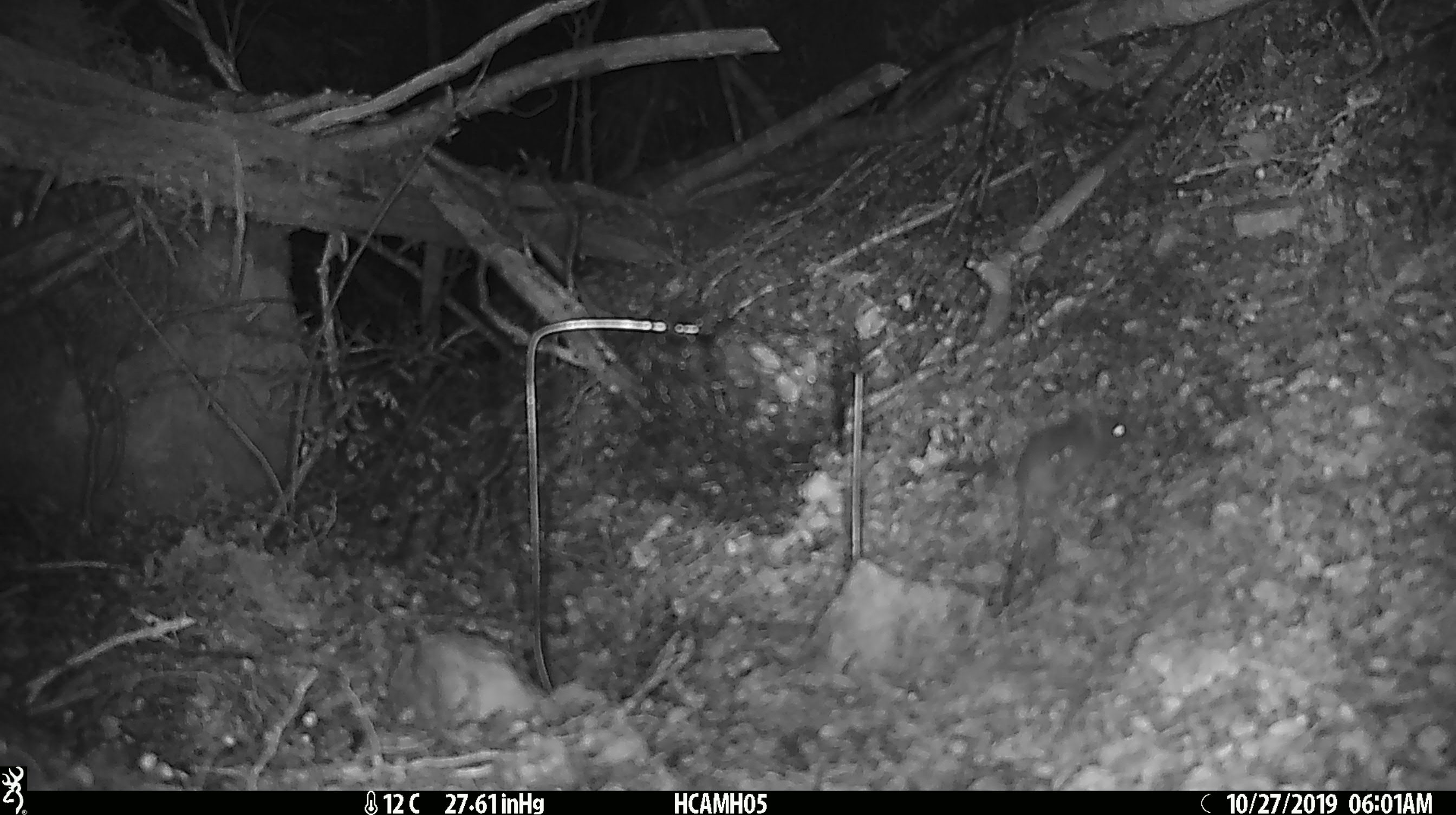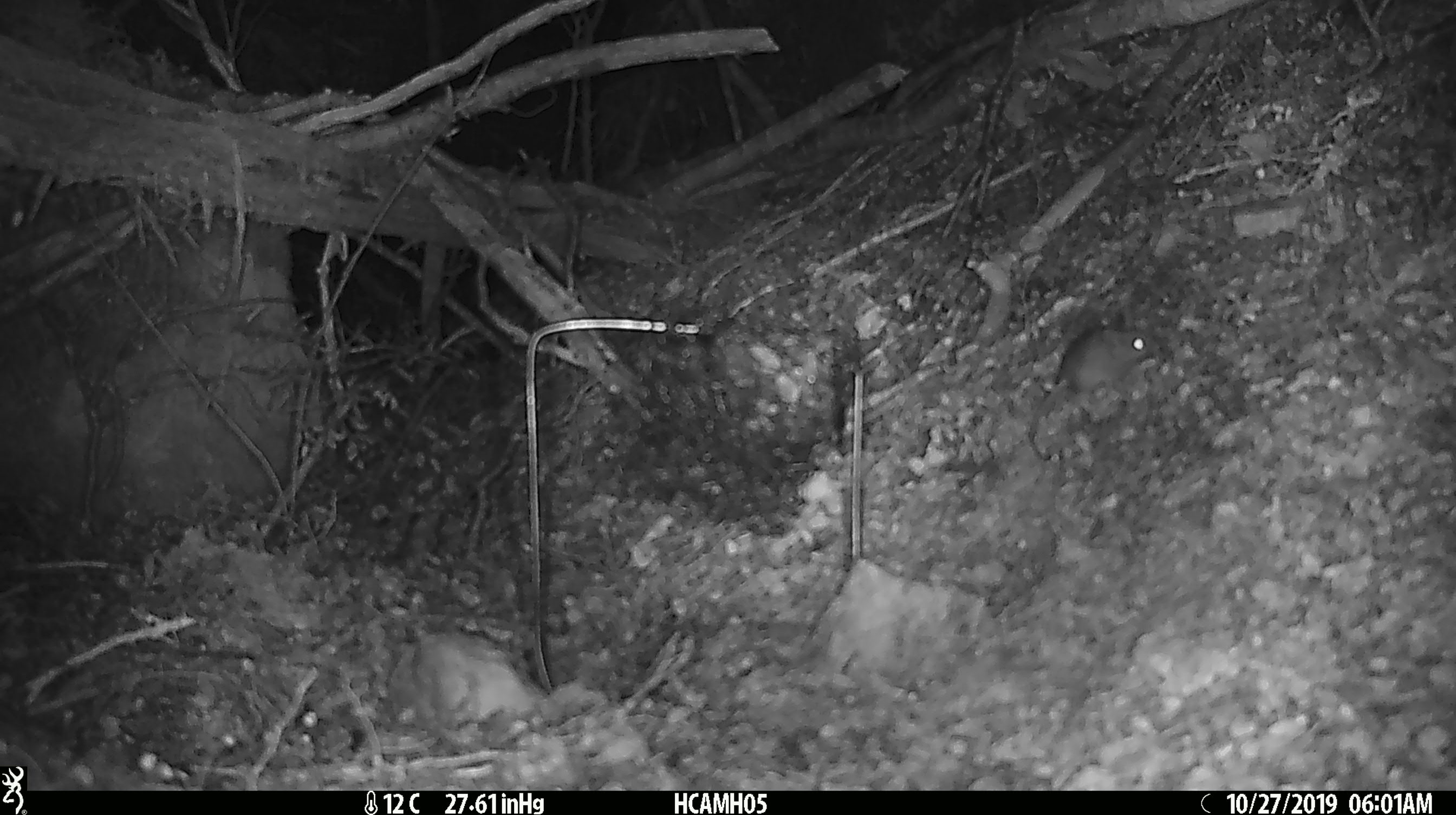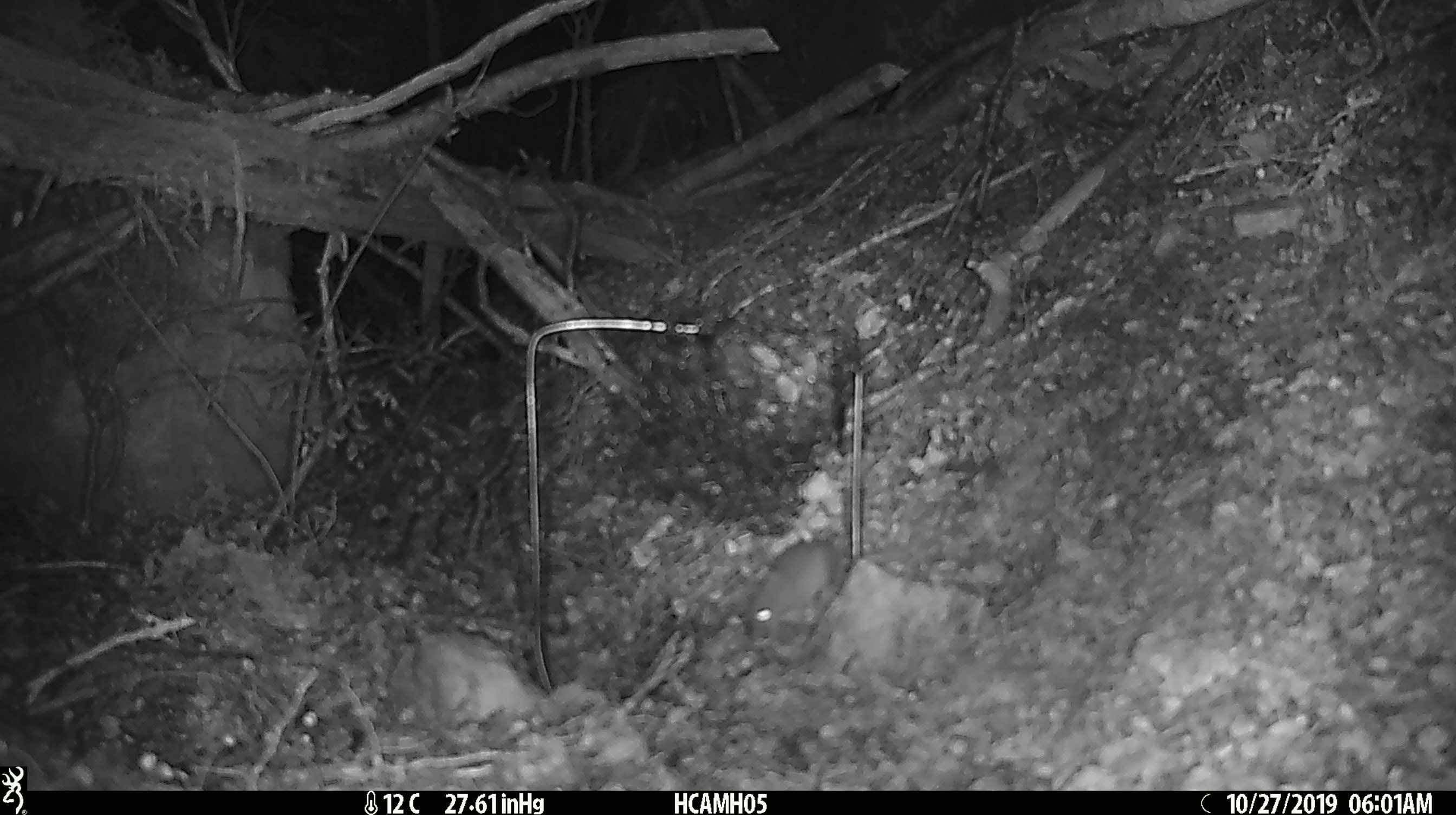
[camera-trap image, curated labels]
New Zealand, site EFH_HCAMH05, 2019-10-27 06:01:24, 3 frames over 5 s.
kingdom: Animalia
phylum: Chordata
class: Mammalia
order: Rodentia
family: Muridae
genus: Mus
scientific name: Mus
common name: mouse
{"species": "mouse (Mus)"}